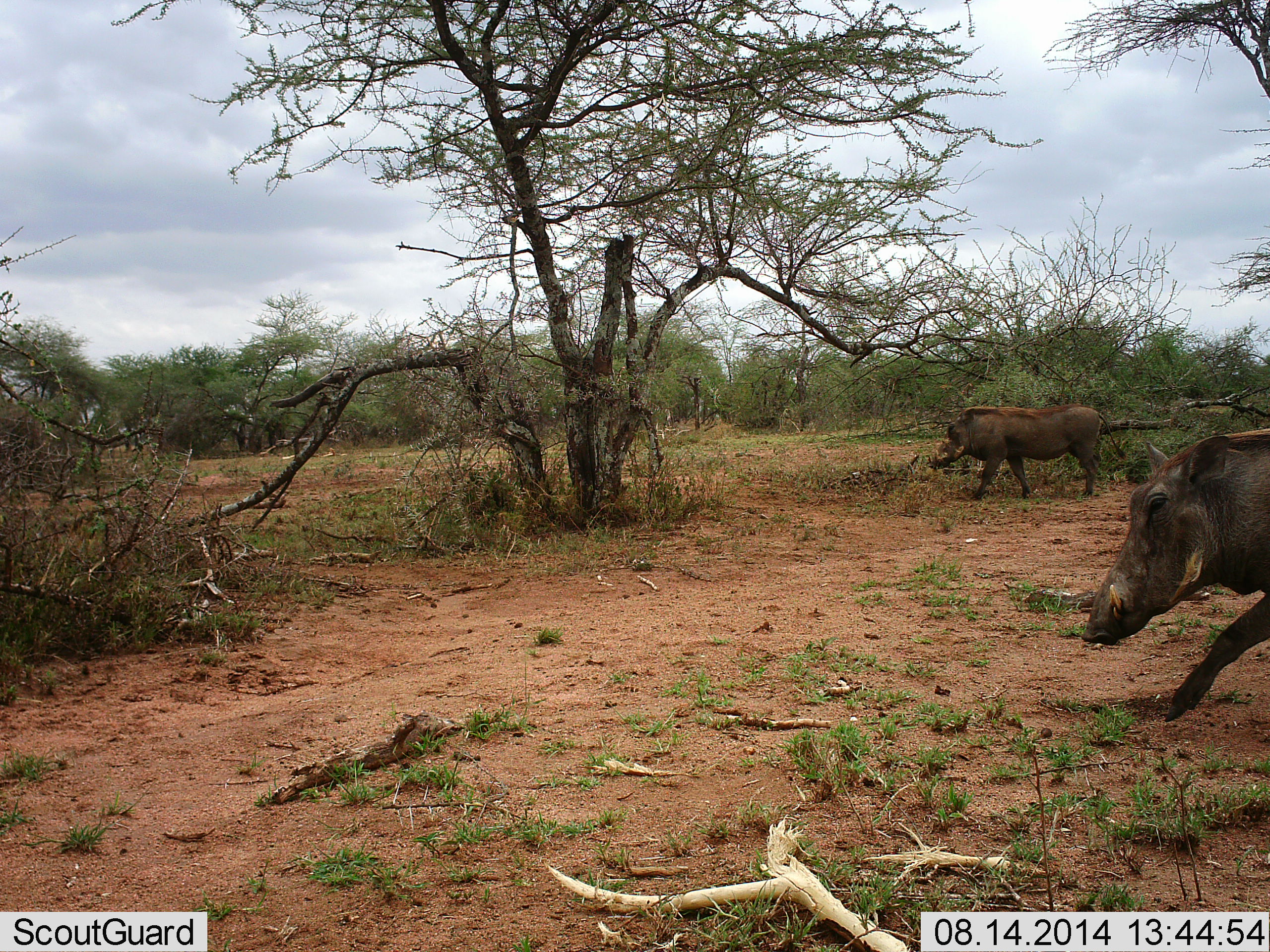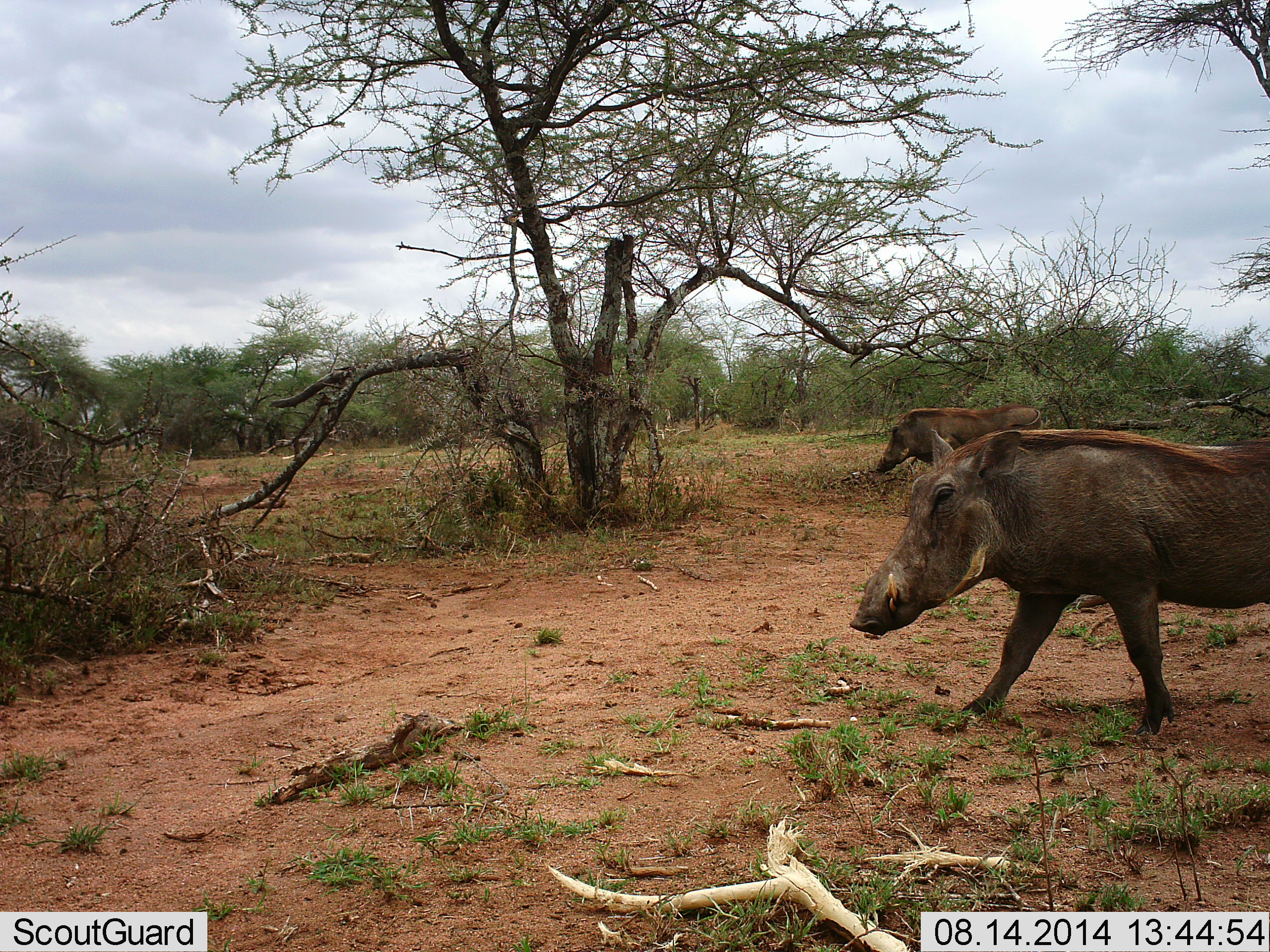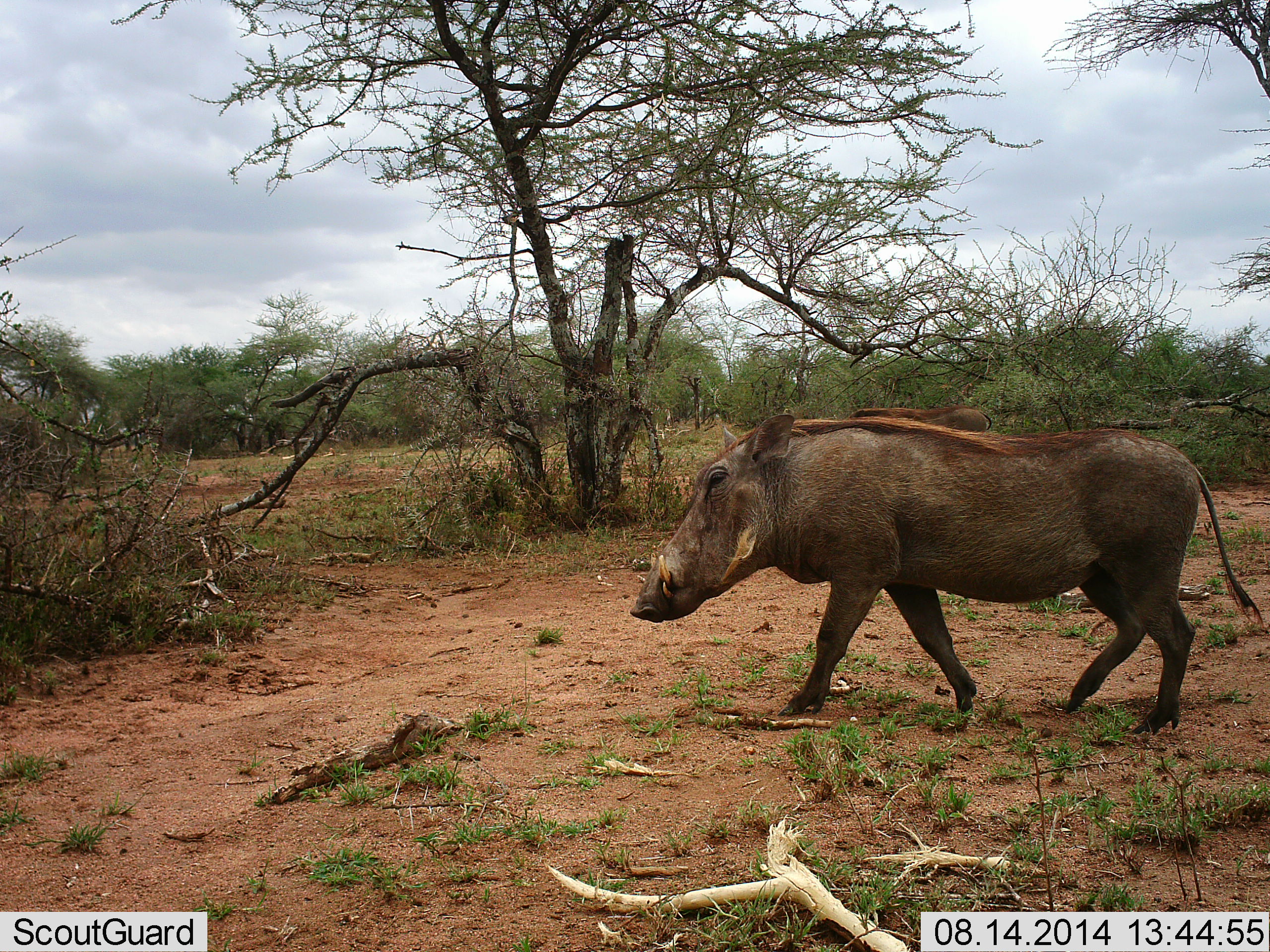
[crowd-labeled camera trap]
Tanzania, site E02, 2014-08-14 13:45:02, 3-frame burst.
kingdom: Animalia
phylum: Chordata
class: Mammalia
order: Artiodactyla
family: Suidae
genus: Phacochoerus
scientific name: Phacochoerus africanus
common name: warthog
Warthog (Phacochoerus africanus), count 2. Behavior (volunteer vote fractions): standing 0%, resting 0%, moving 100%, interacting 0%. Young present (vote fraction): 0%. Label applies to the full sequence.